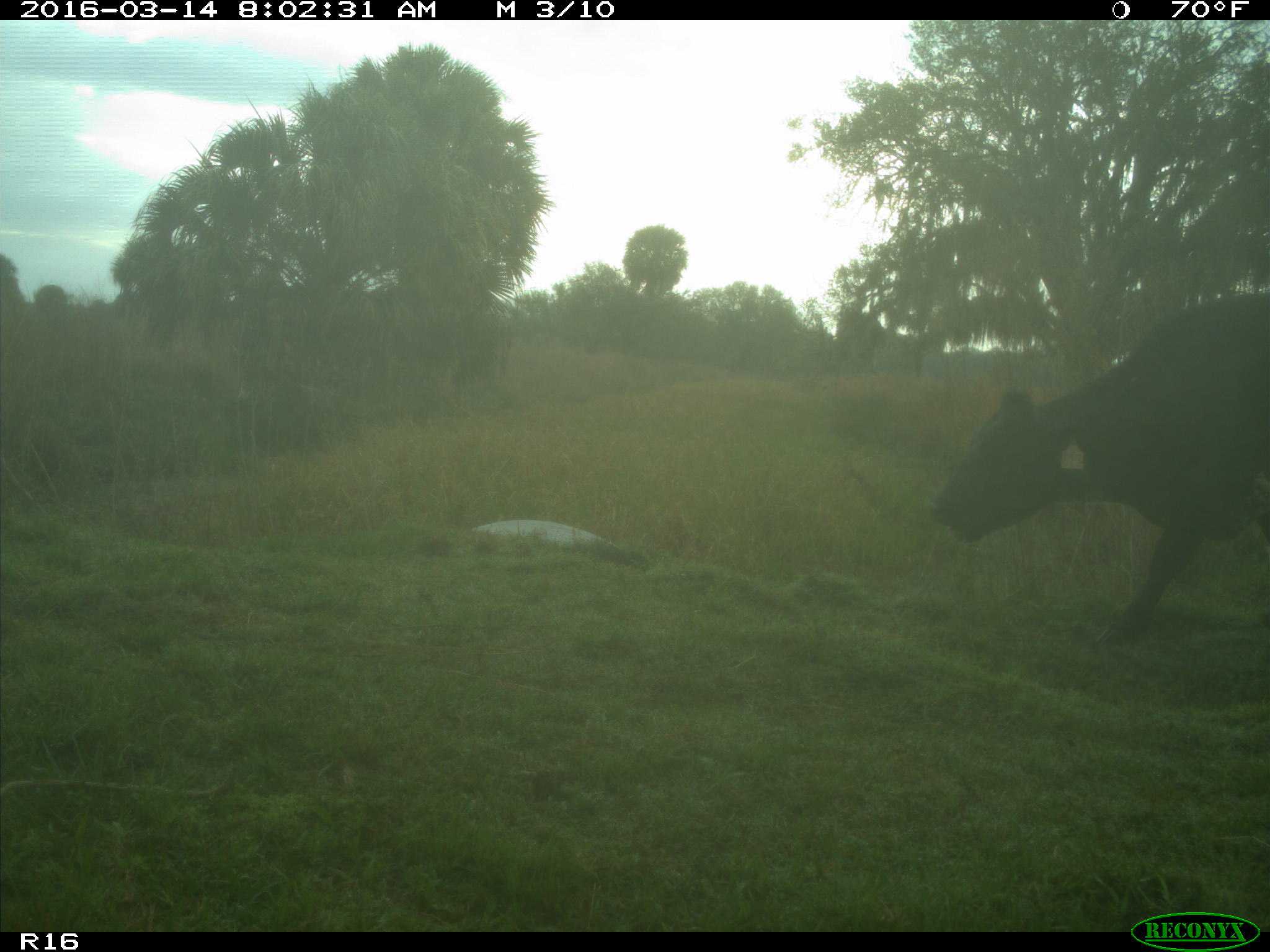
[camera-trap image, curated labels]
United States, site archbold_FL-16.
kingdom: Animalia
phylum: Chordata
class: Mammalia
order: Artiodactyla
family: Bovidae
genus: Bos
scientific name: Bos taurus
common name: domestic cow